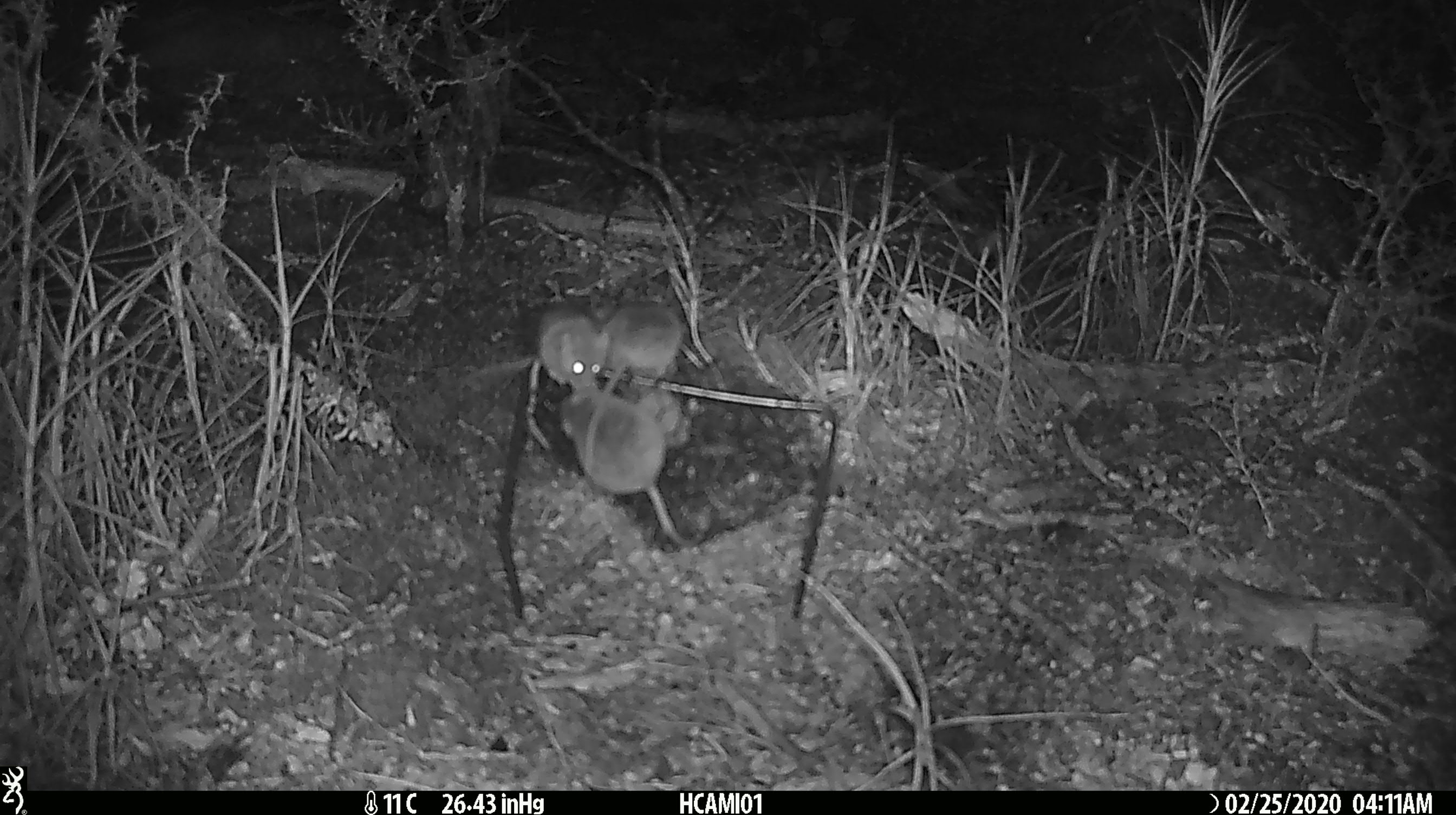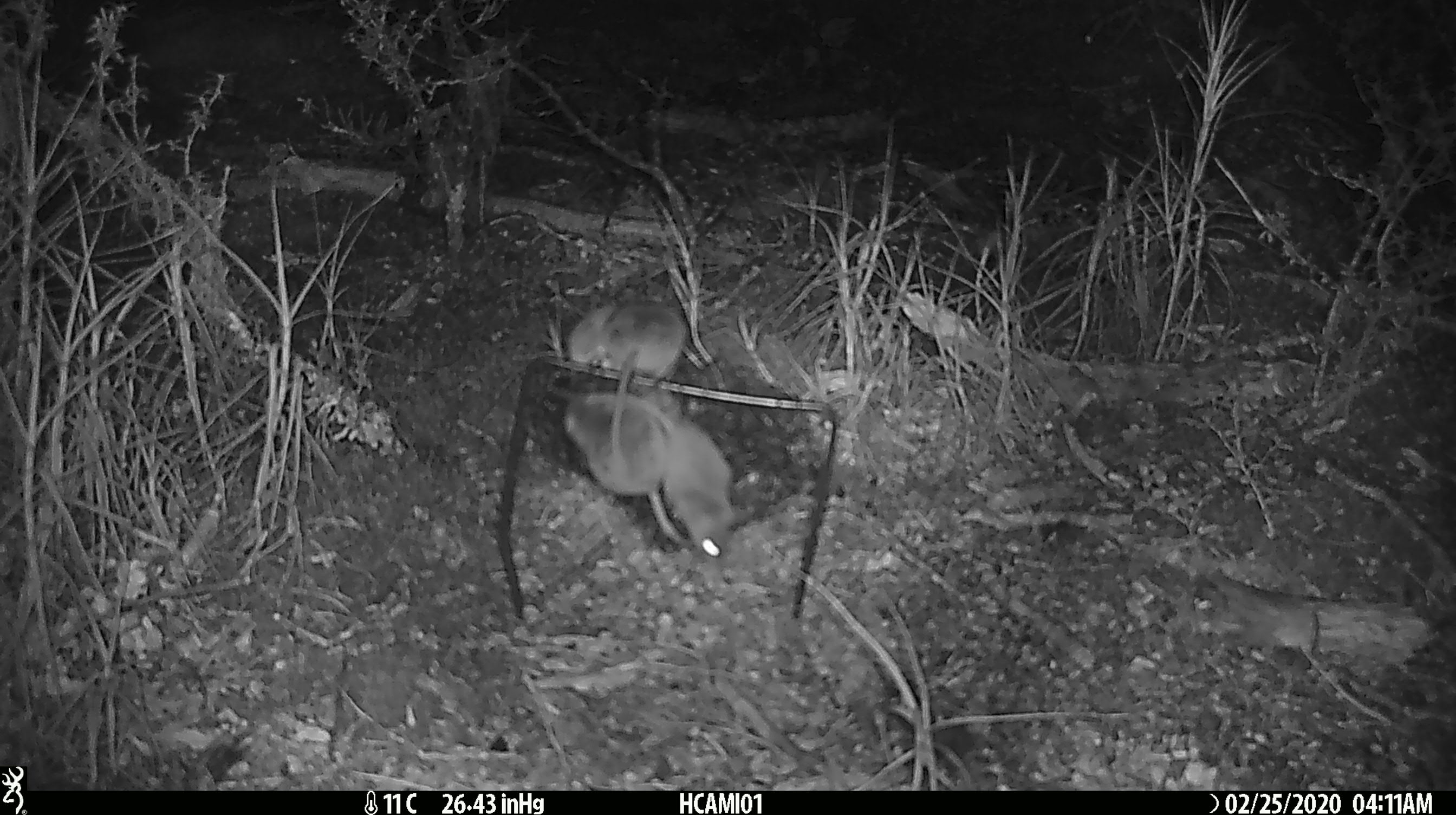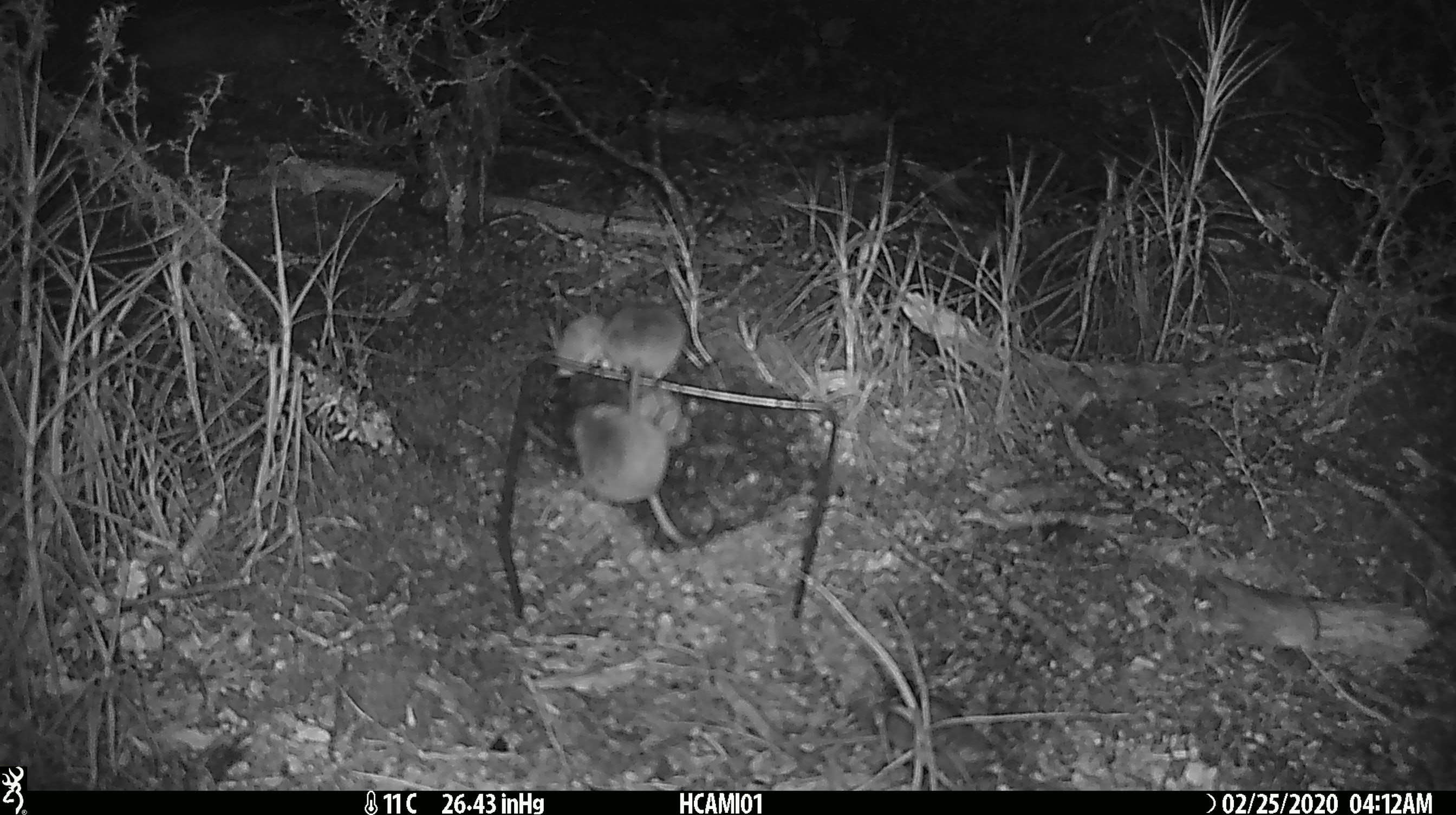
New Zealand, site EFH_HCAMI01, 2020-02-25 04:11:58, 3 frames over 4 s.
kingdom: Animalia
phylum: Chordata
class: Mammalia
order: Rodentia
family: Muridae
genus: Mus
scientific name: Mus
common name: mouse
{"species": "mouse (Mus)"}